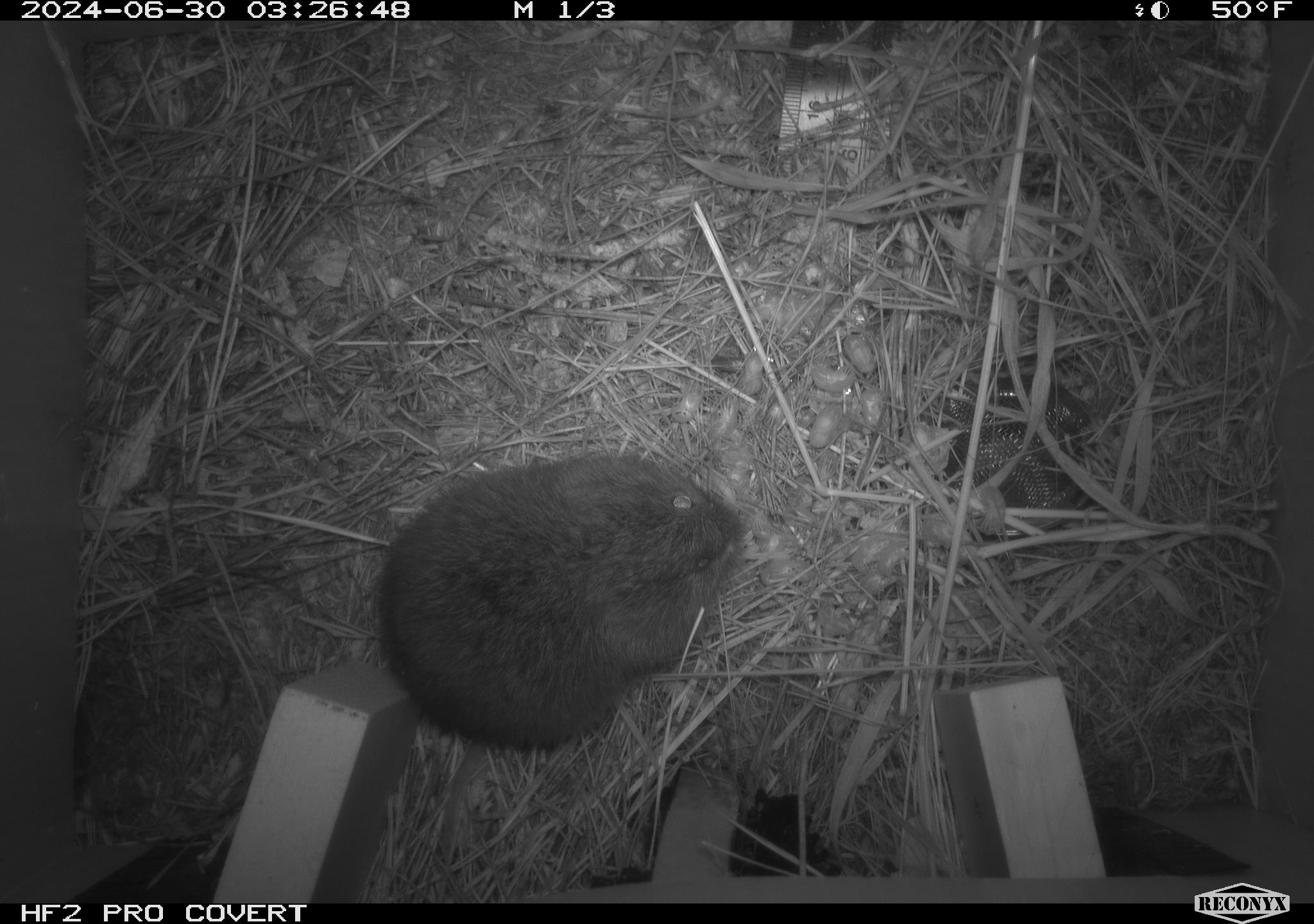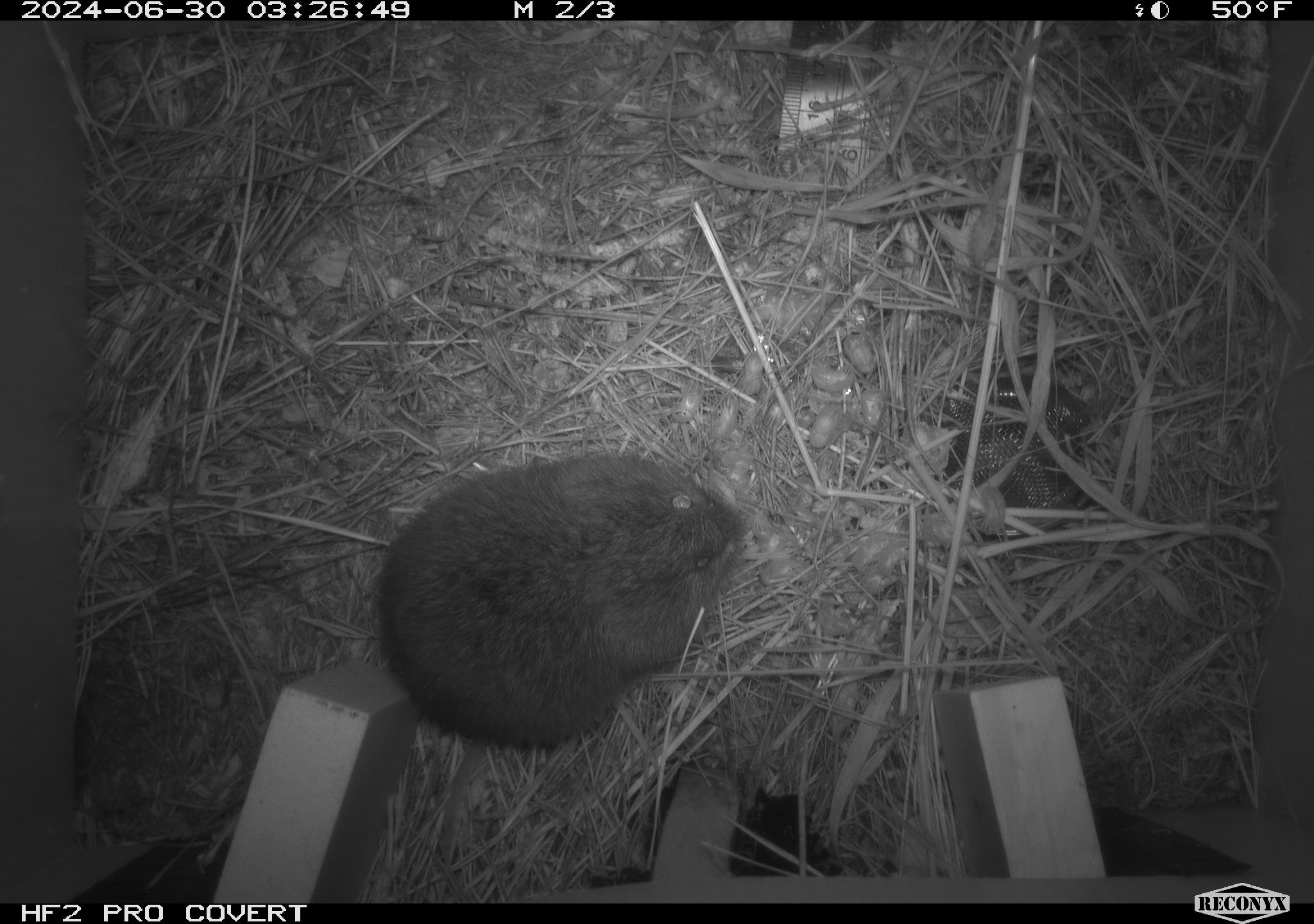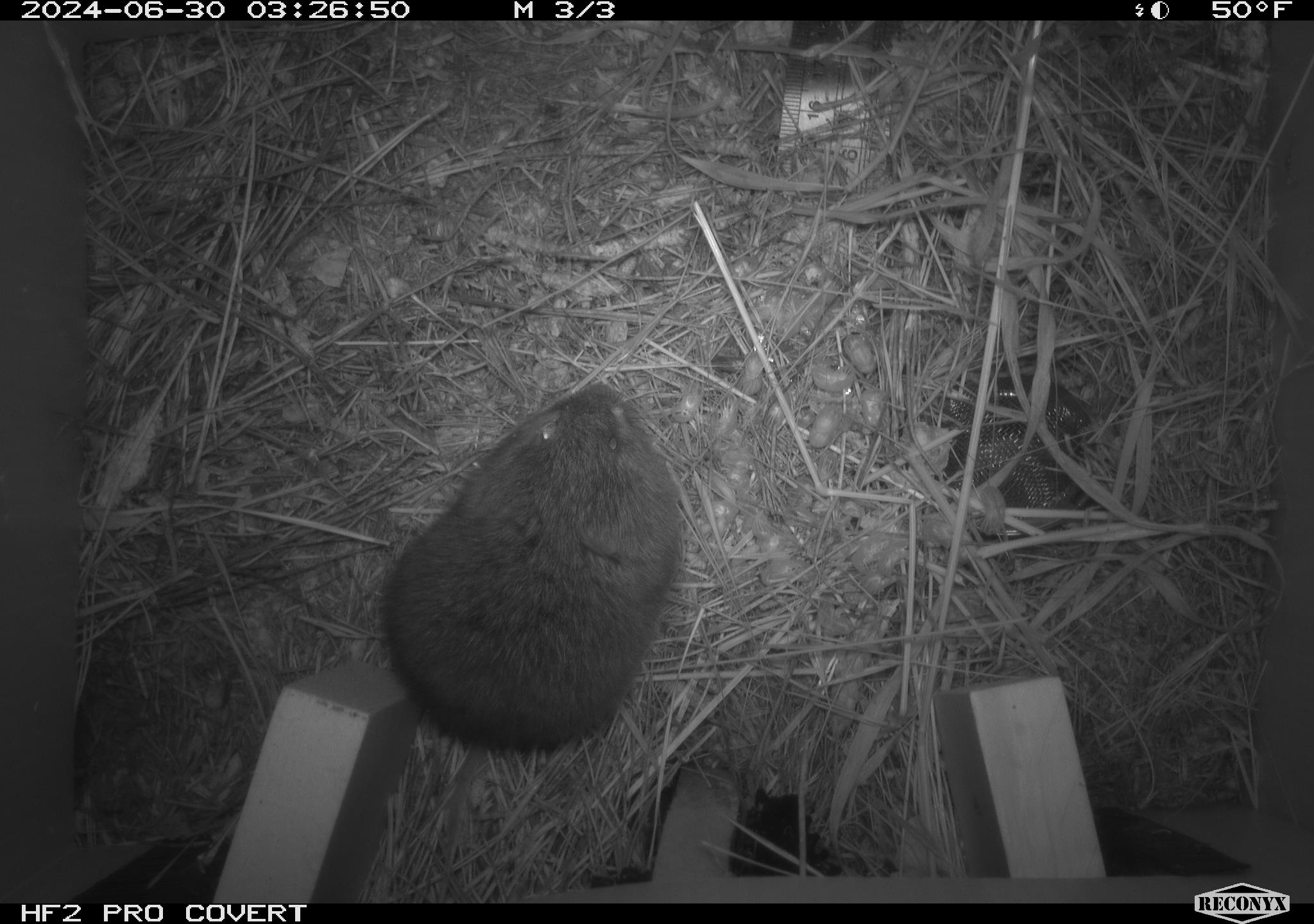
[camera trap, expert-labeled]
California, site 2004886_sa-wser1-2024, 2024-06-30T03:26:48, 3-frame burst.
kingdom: Animalia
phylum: Chordata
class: Mammalia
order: Rodentia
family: Cricetidae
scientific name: Arvicolinae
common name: voles, lemmings, and muskrats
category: arvicolinae subfamily